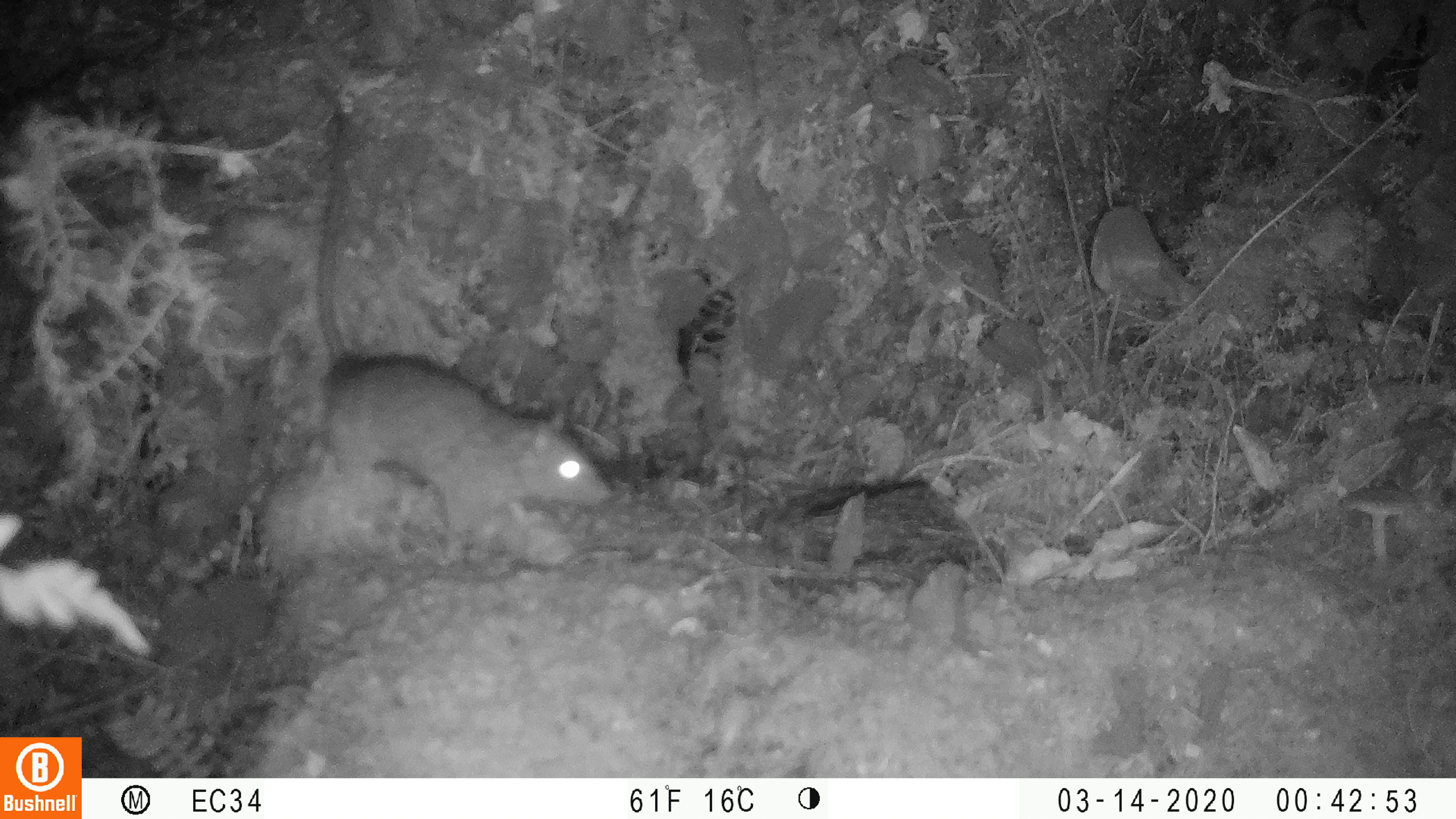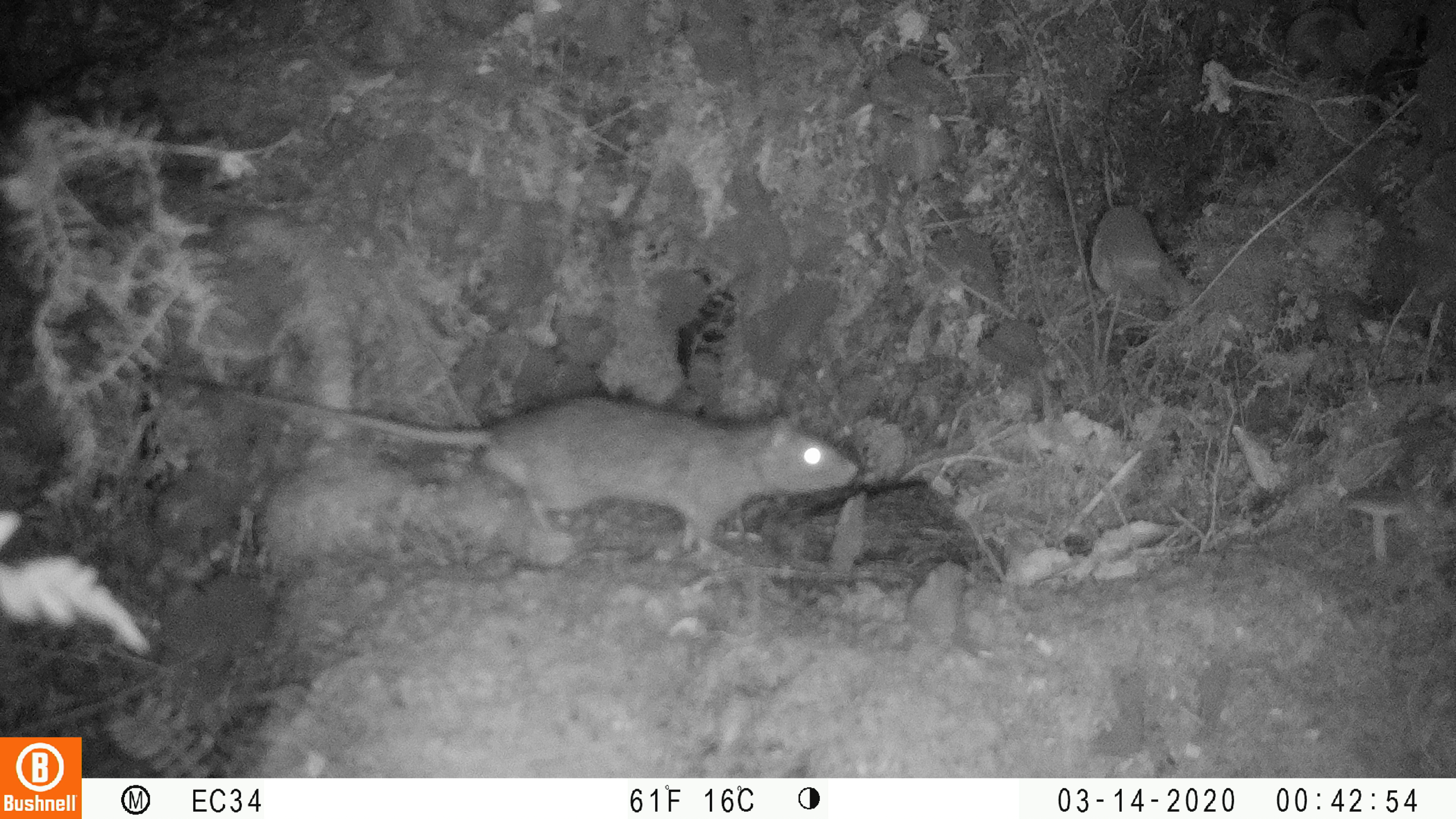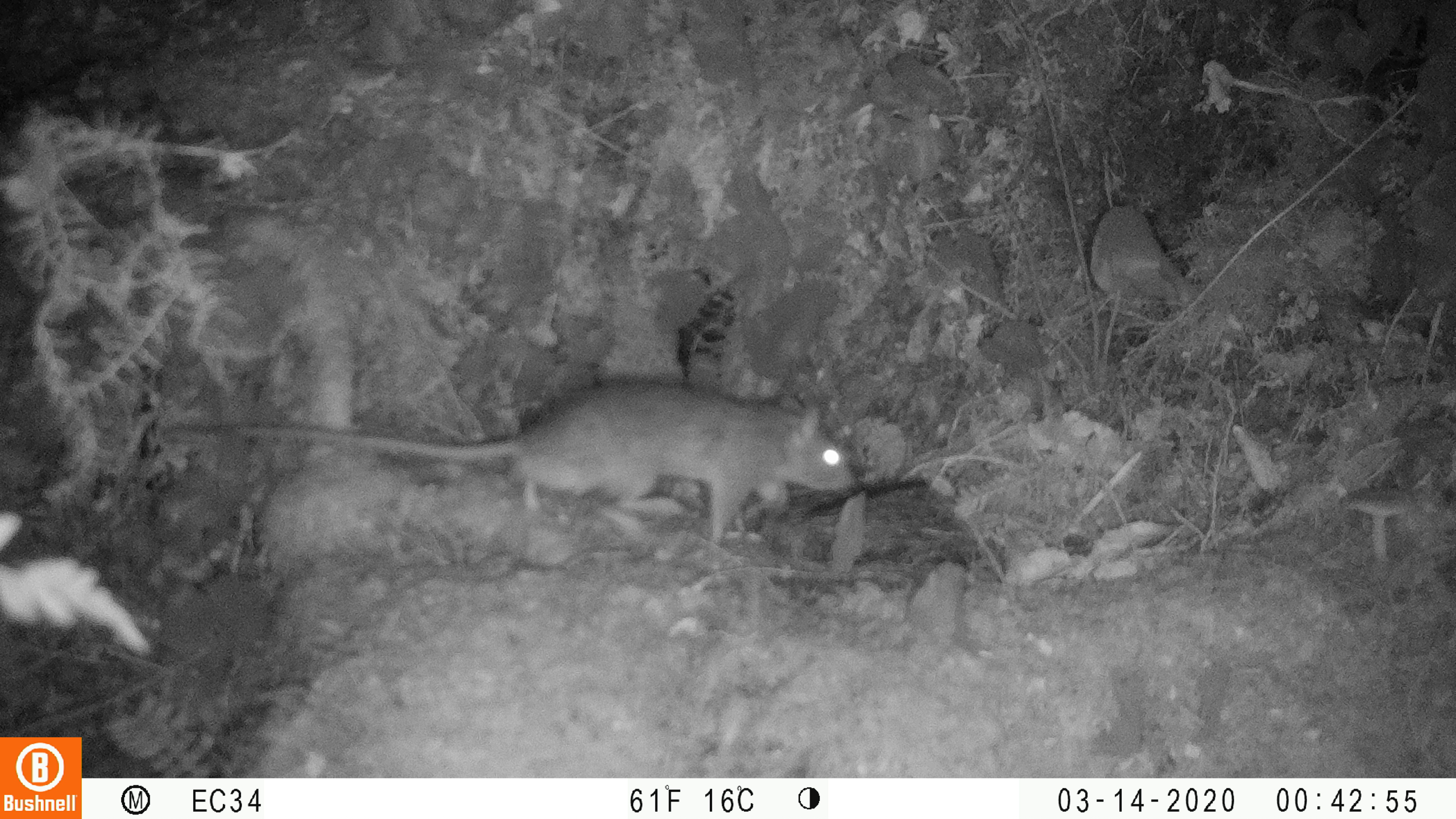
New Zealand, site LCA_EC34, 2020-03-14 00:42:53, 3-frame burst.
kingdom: Animalia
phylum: Chordata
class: Mammalia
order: Rodentia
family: Muridae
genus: Rattus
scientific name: Rattus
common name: rat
Rat (Rattus).